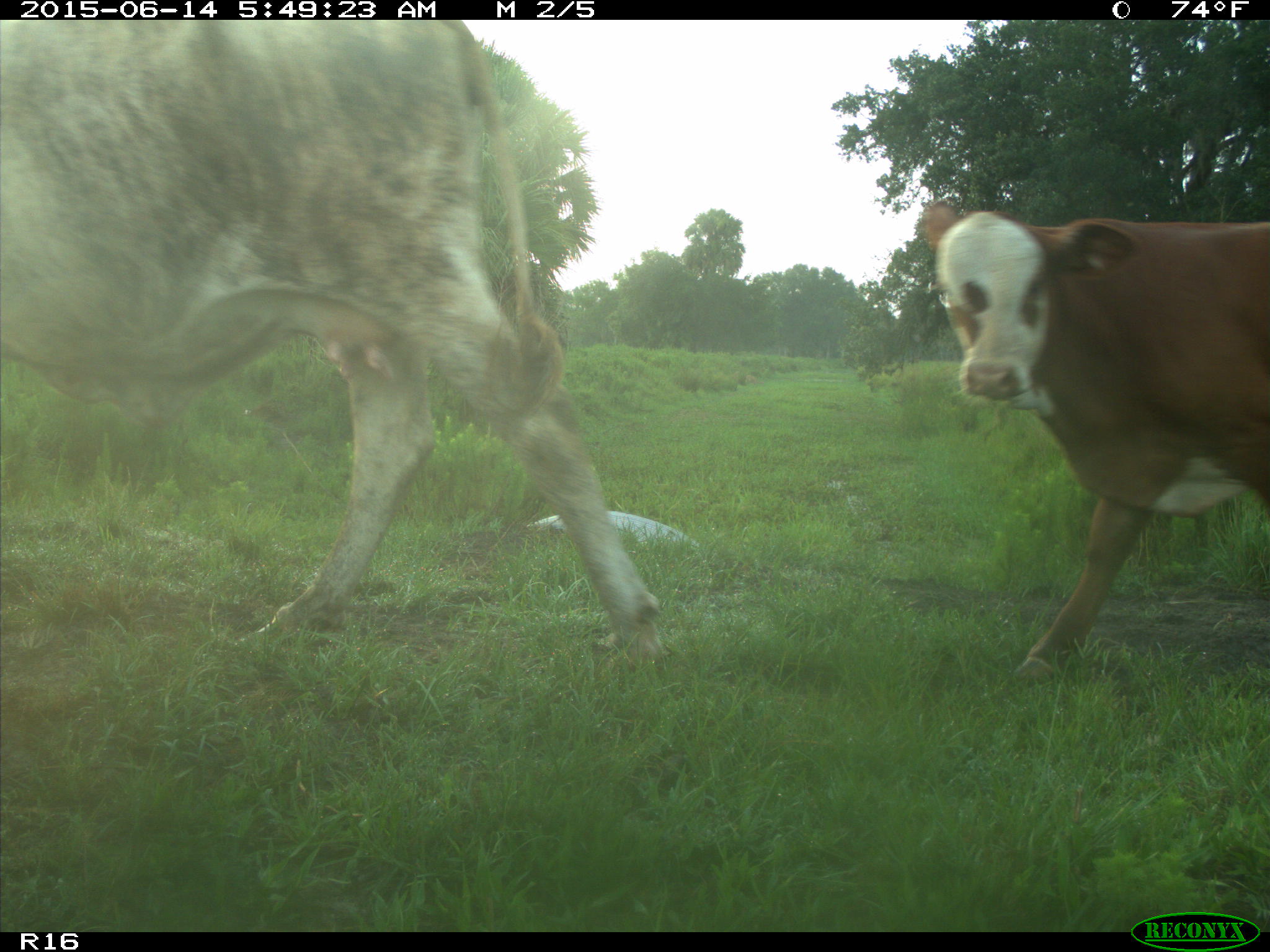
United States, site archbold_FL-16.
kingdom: Animalia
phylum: Chordata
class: Mammalia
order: Artiodactyla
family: Bovidae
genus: Bos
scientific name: Bos taurus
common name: domestic cow